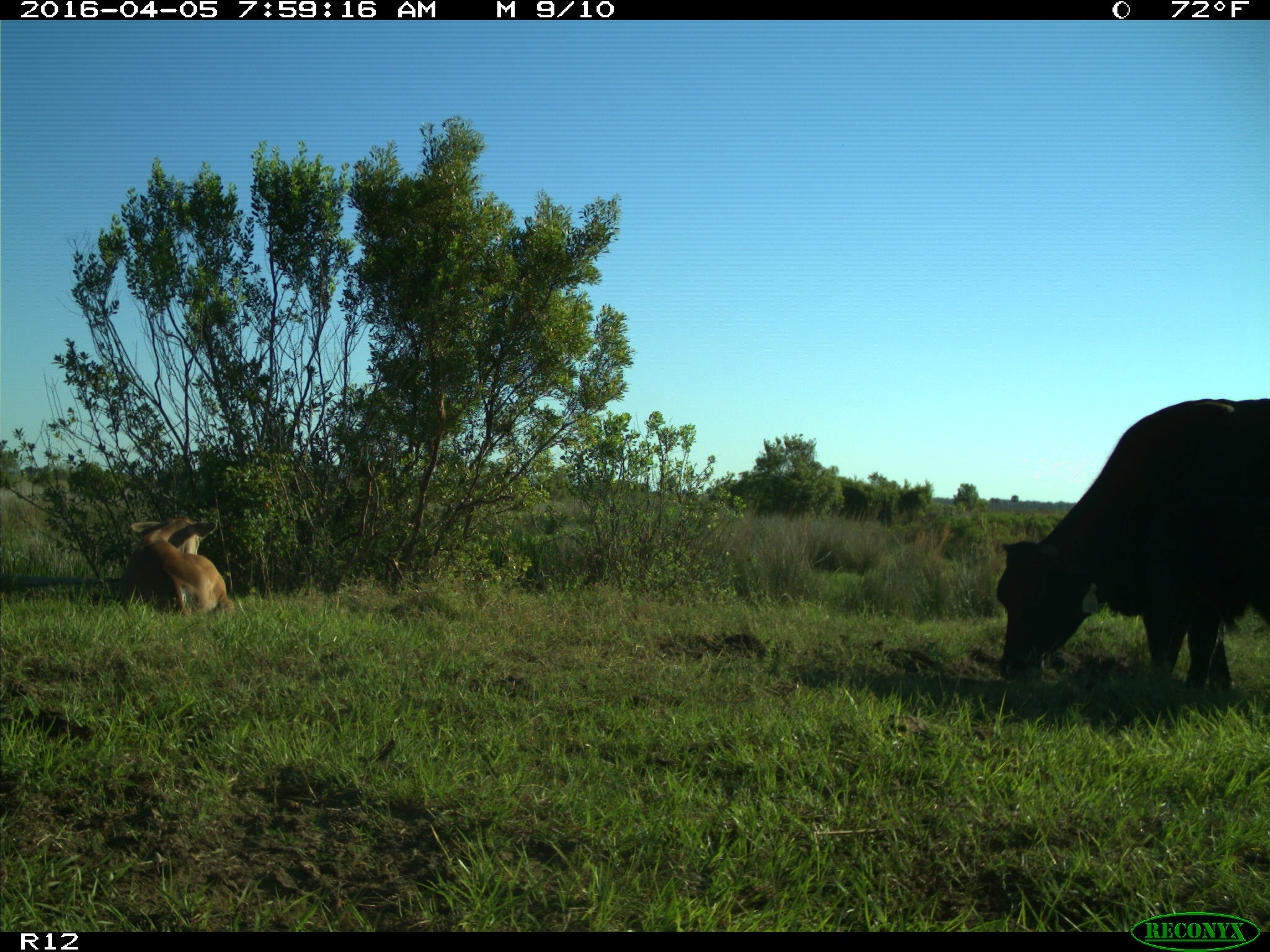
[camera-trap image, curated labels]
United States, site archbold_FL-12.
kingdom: Animalia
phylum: Chordata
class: Mammalia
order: Artiodactyla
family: Bovidae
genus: Bos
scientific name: Bos taurus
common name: domestic cow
Bos taurus (domestic cow).